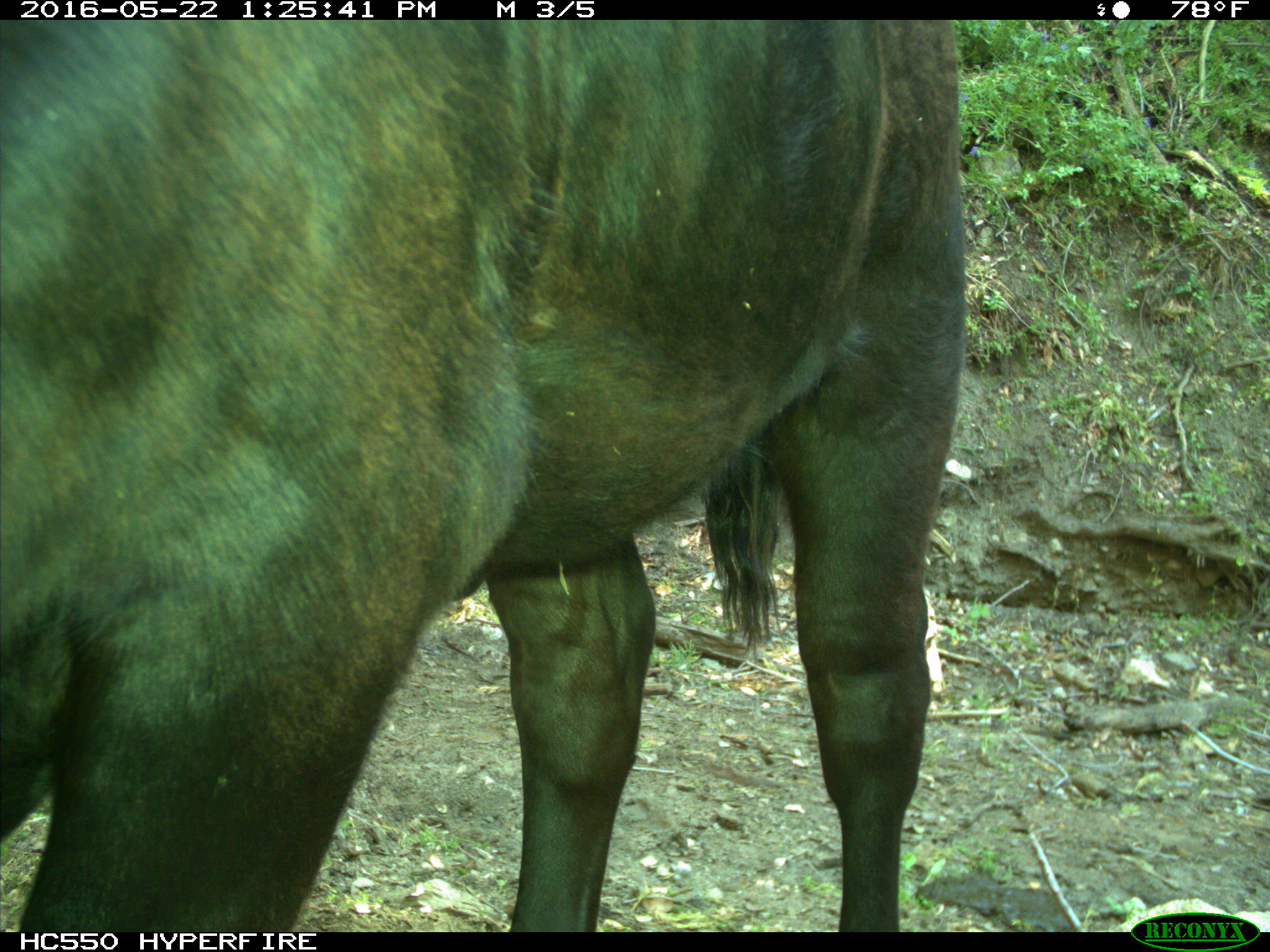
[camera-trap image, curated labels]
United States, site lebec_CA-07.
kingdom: Animalia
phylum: Chordata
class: Mammalia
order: Artiodactyla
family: Bovidae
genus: Bos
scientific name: Bos taurus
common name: domestic cow